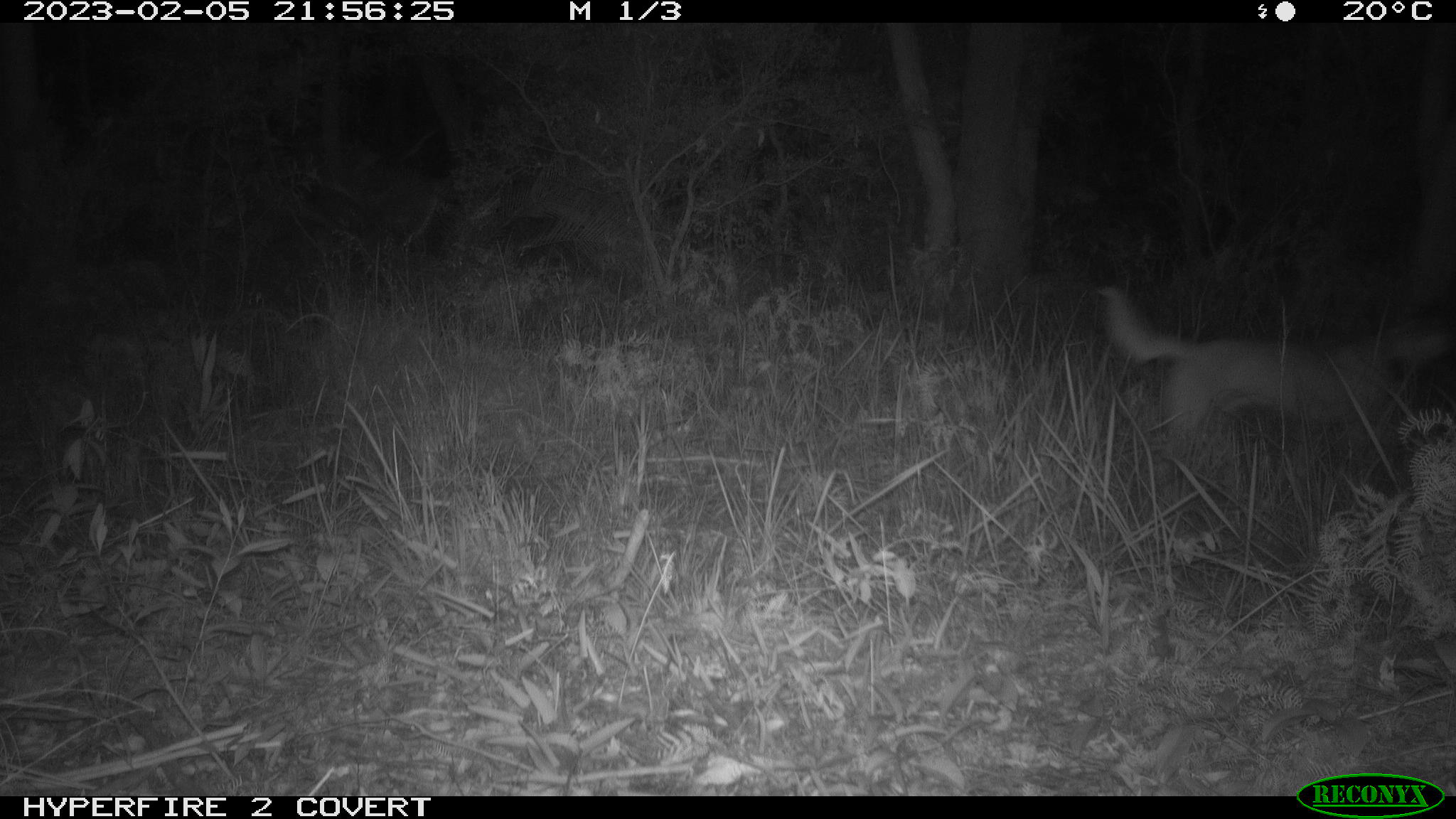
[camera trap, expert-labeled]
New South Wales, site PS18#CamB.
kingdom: Animalia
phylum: Chordata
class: Mammalia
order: Carnivora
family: Canidae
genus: Canis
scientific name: Canis familiaris dingo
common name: dingo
Dingo (Canis familiaris dingo).